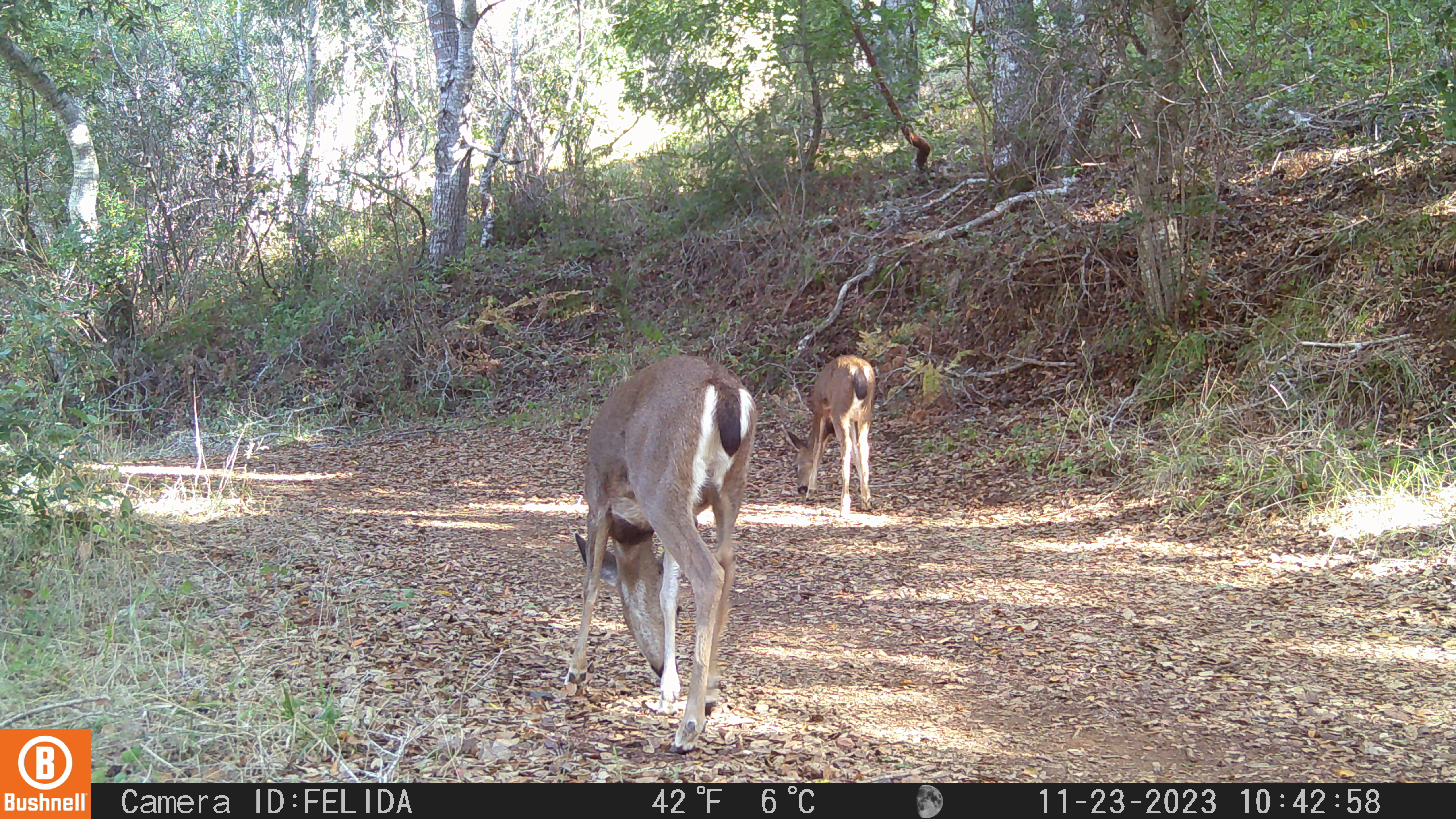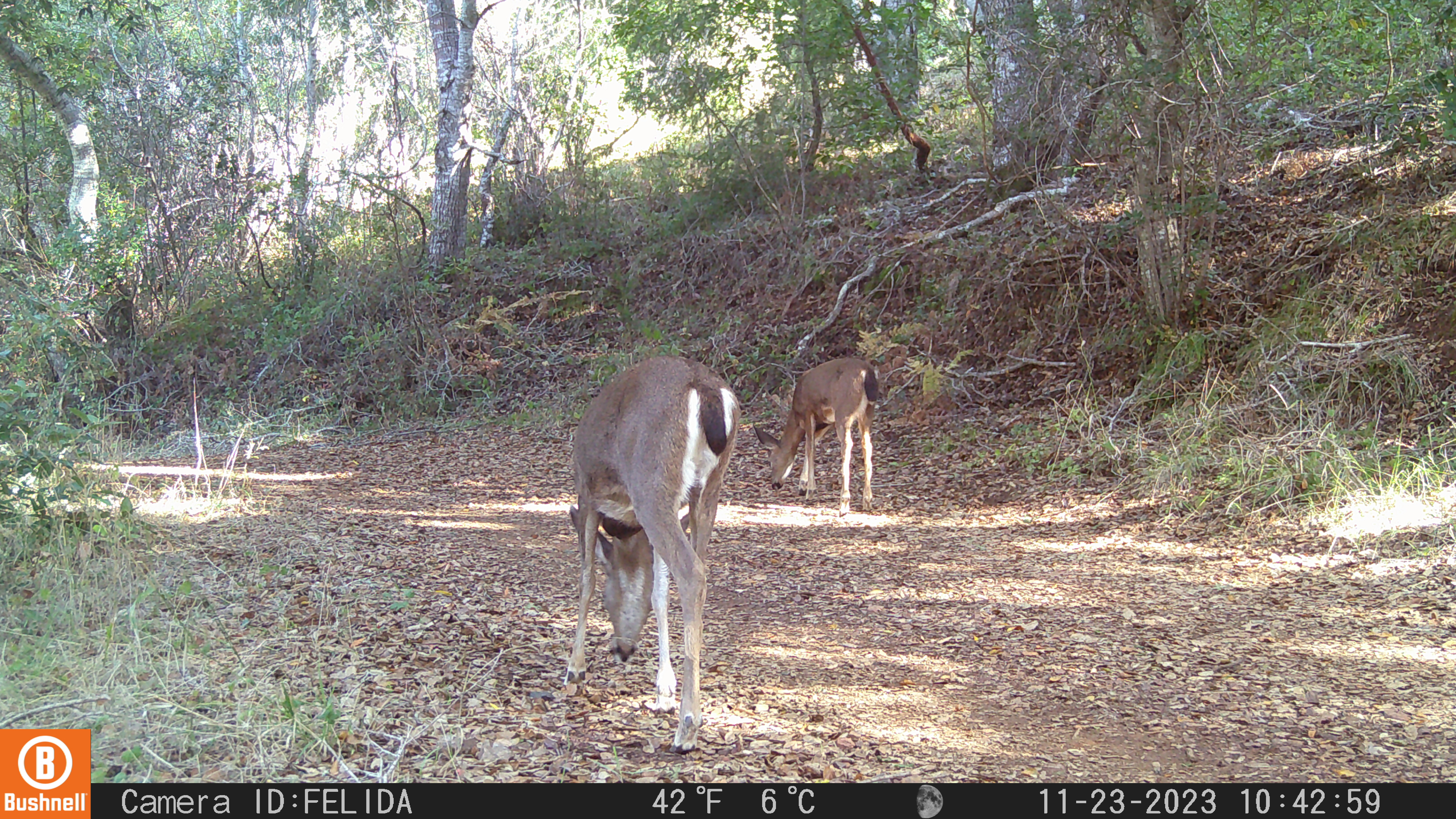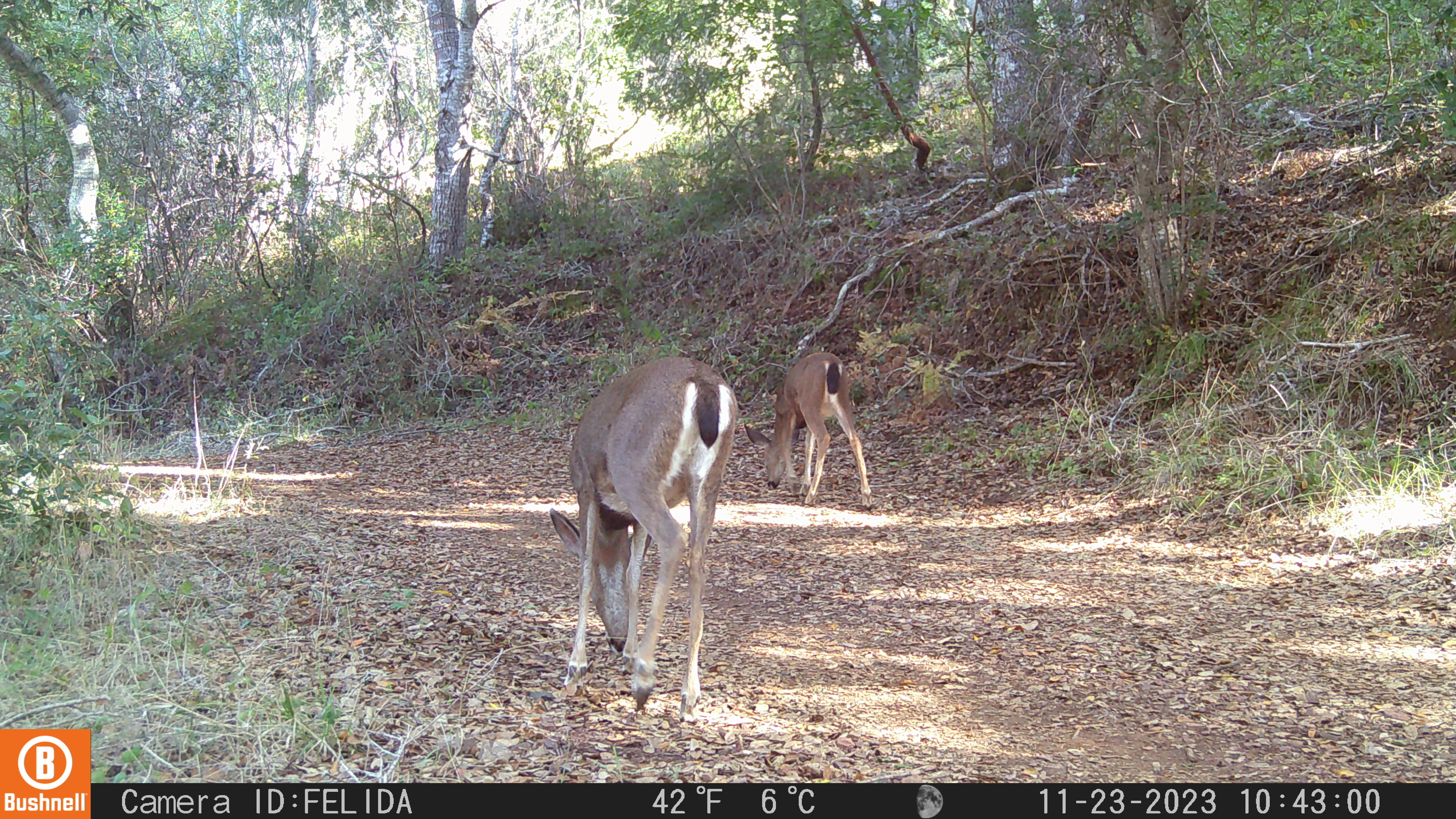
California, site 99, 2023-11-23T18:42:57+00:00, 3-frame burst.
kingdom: Animalia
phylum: Chordata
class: Mammalia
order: Artiodactyla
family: Cervidae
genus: Odocoileus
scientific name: Odocoileus hemionus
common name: mule deer